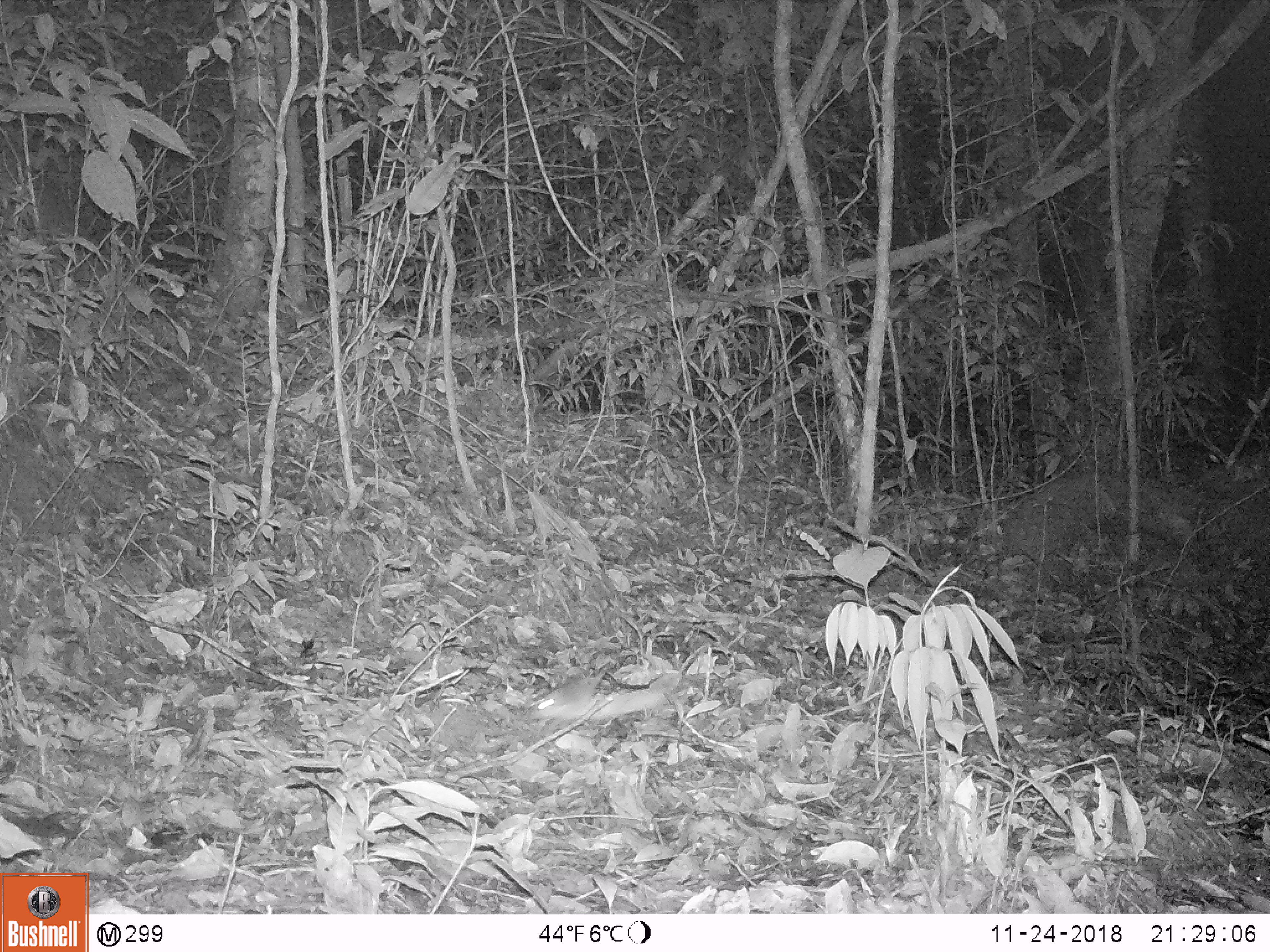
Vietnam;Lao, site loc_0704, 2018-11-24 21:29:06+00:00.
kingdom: Animalia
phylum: Chordata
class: Mammalia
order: Rodentia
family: Muridae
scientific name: Muridae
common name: old-world mice and rats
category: unidentified murid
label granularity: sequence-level